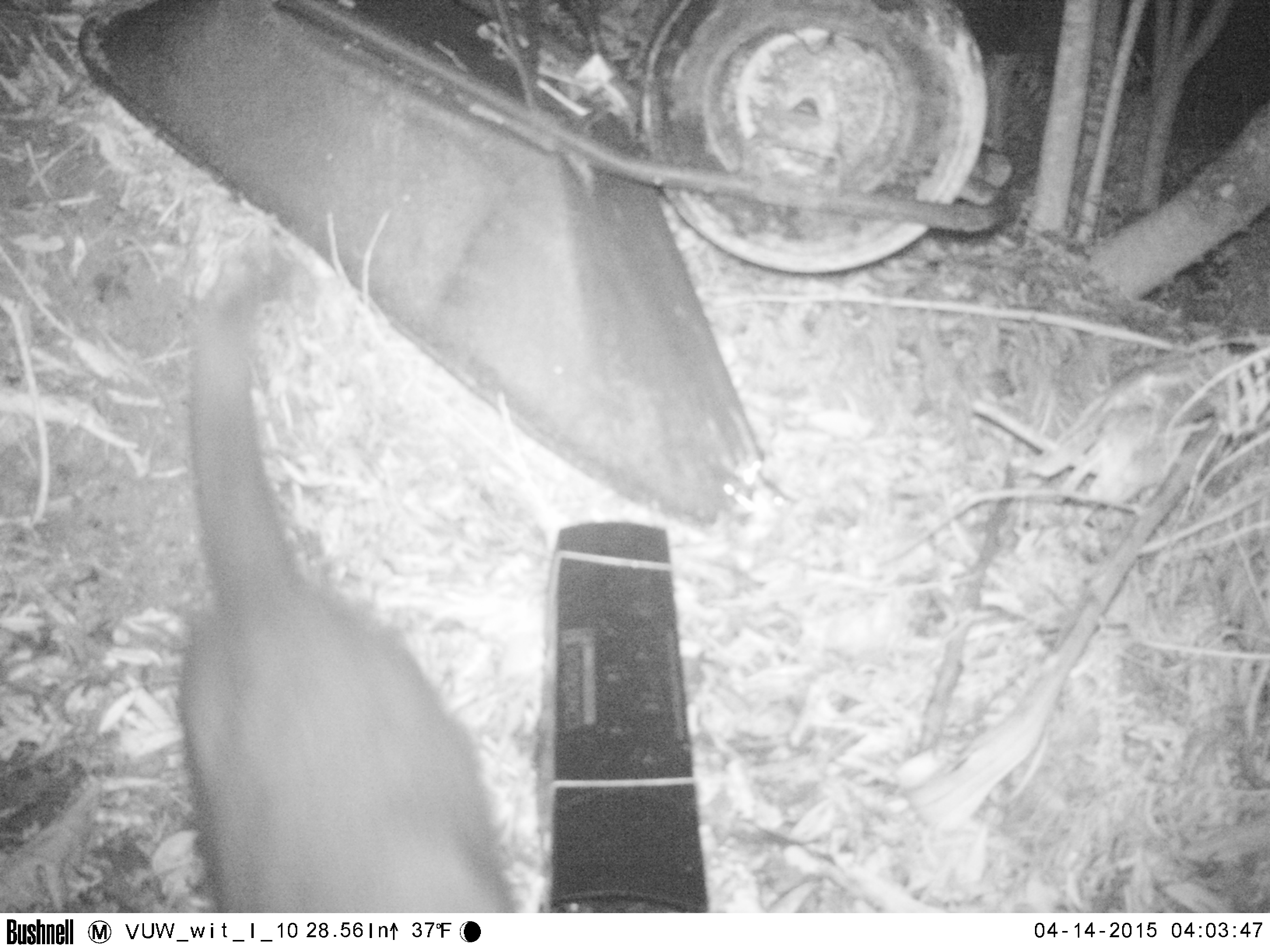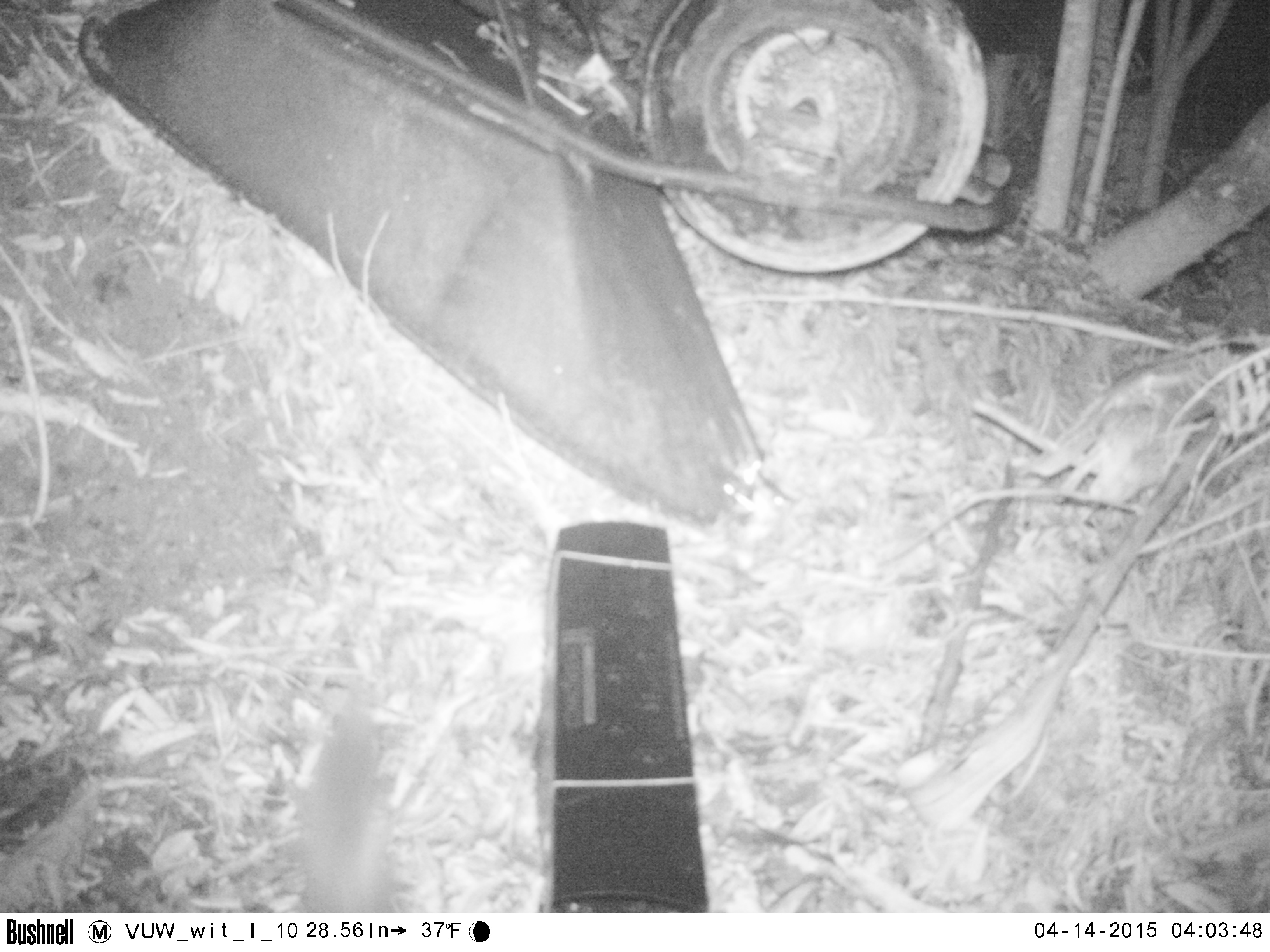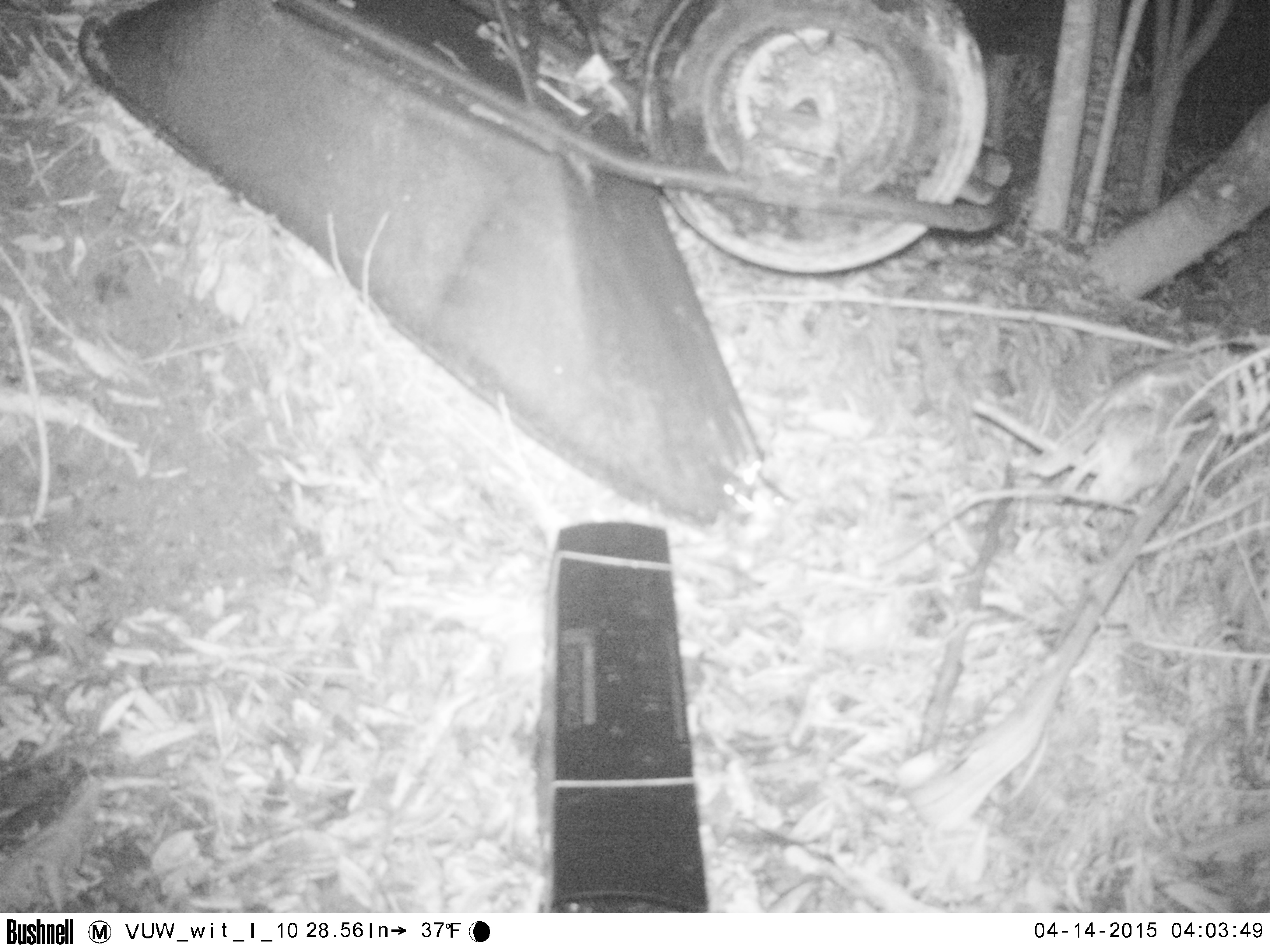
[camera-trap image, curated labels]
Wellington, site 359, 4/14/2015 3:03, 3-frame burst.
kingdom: Animalia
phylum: Chordata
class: Mammalia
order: Carnivora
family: Felidae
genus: Felis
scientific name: Felis catus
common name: cat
Cat (Felis catus).